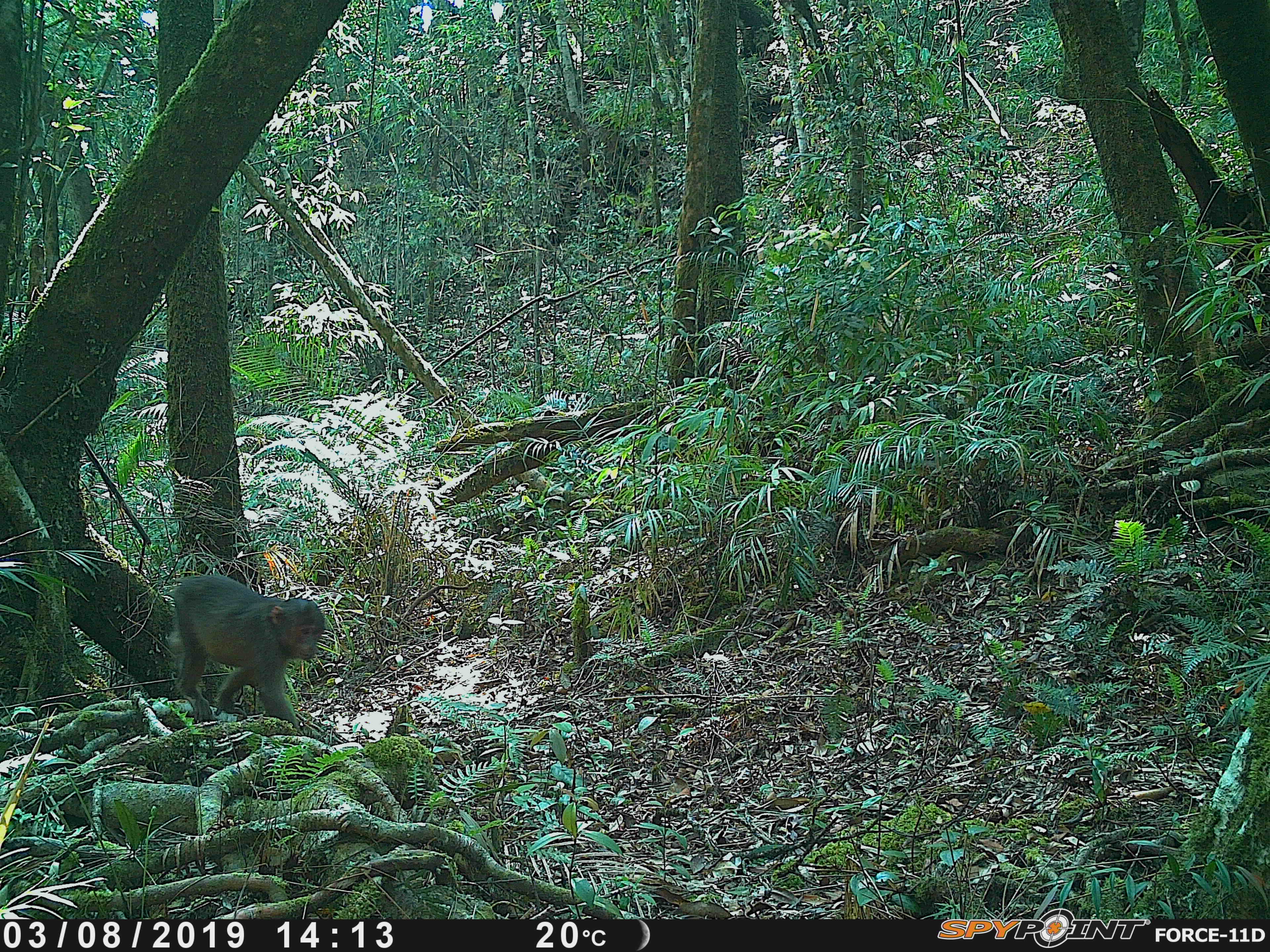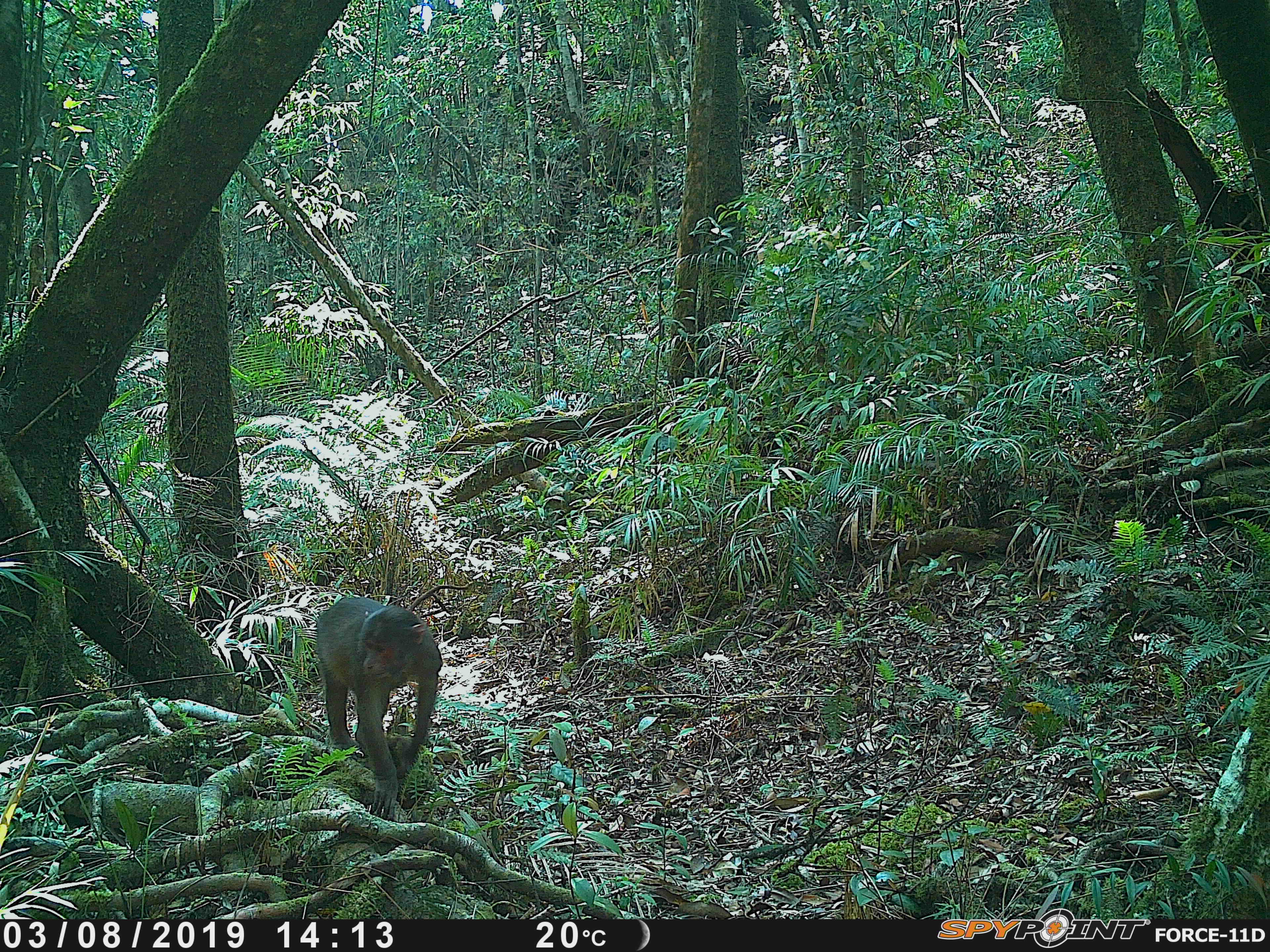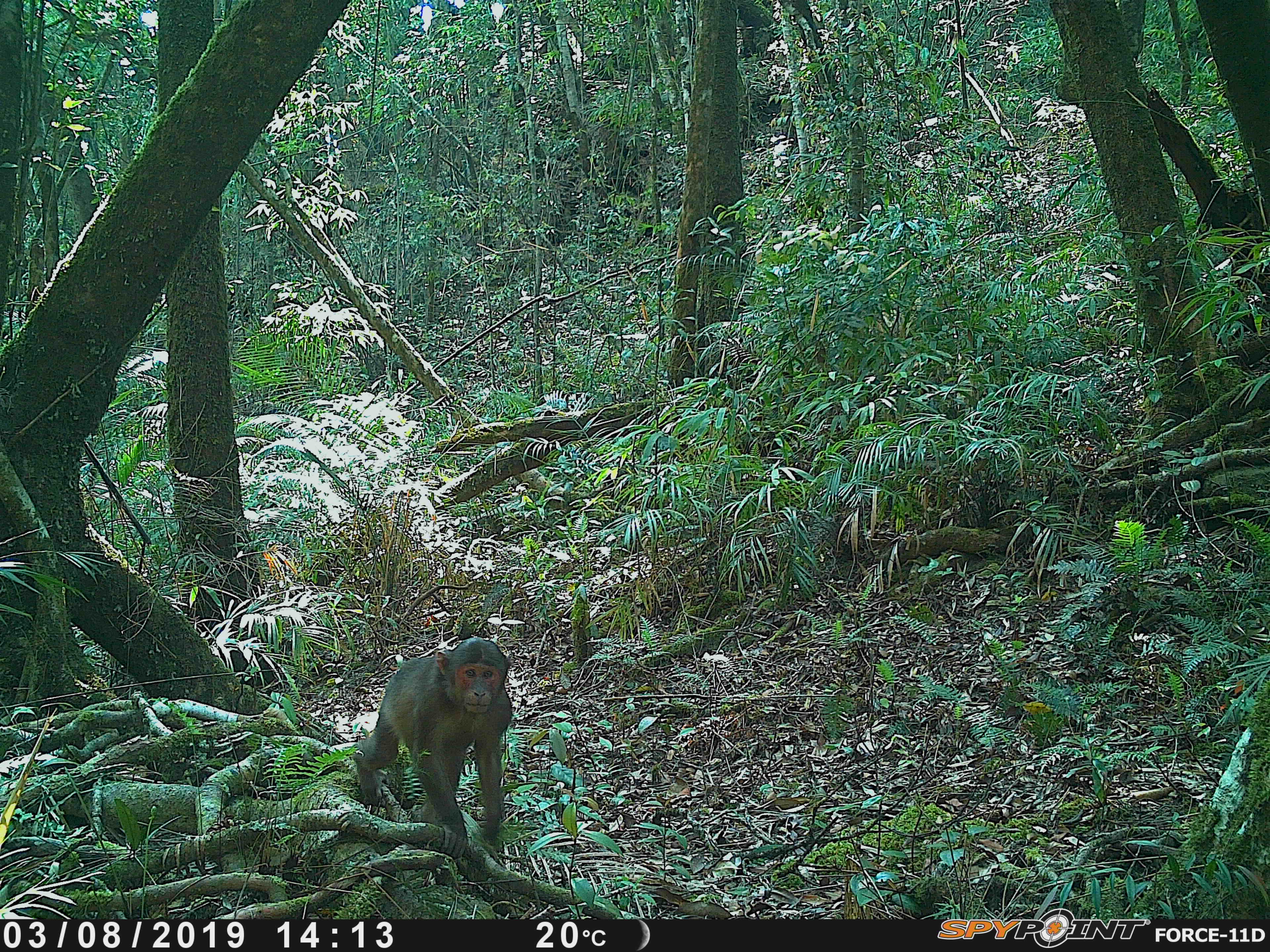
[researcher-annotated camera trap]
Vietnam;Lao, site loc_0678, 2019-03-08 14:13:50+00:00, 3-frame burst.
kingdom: Animalia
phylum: Chordata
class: Mammalia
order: Primates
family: Cercopithecidae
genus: Macaca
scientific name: Macaca arctoides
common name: stump-tailed macaque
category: stump tailed macaque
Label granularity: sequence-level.